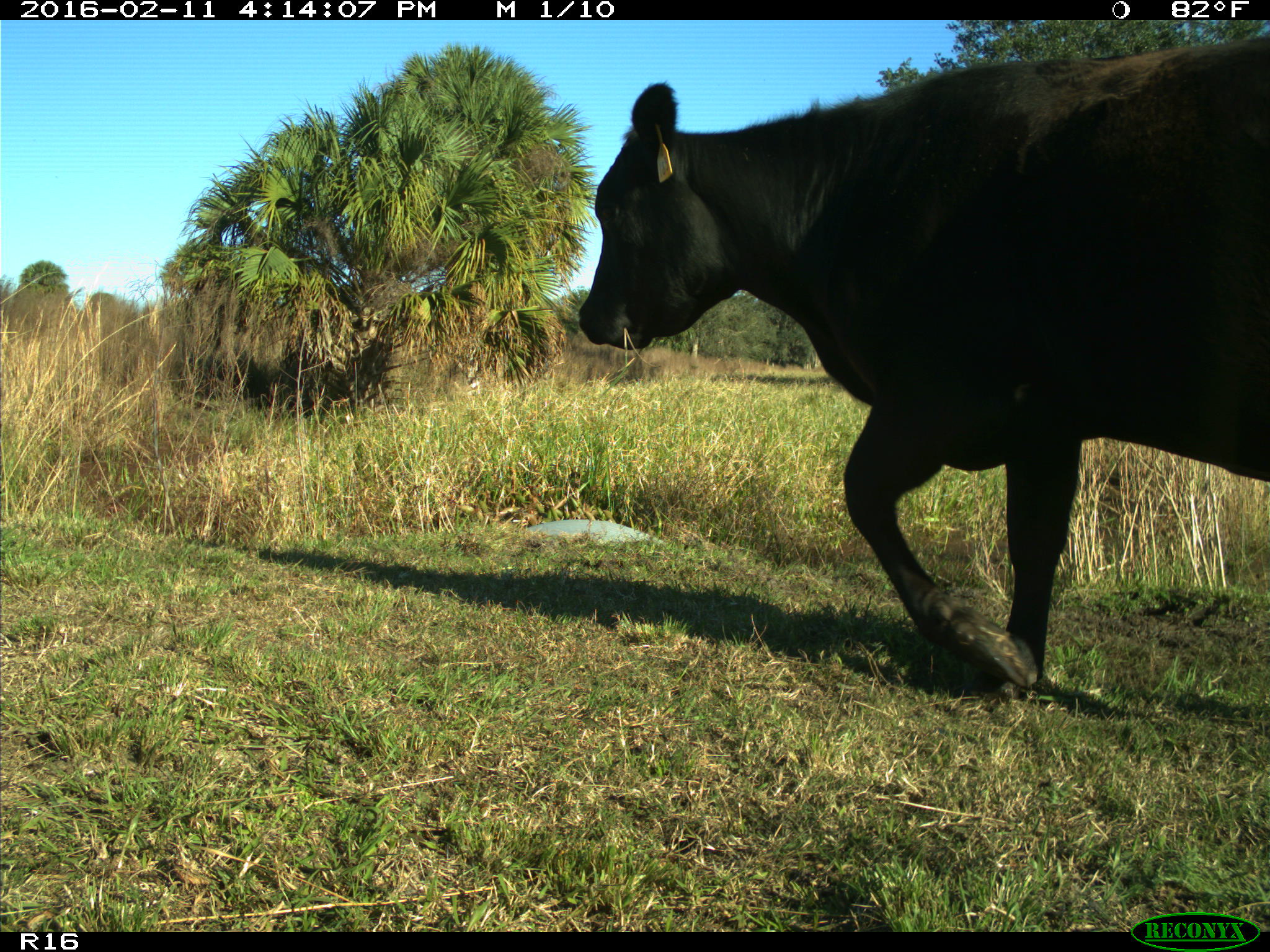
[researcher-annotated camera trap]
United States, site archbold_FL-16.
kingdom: Animalia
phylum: Chordata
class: Mammalia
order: Artiodactyla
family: Bovidae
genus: Bos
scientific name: Bos taurus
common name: domestic cow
Bos taurus (domestic cow).